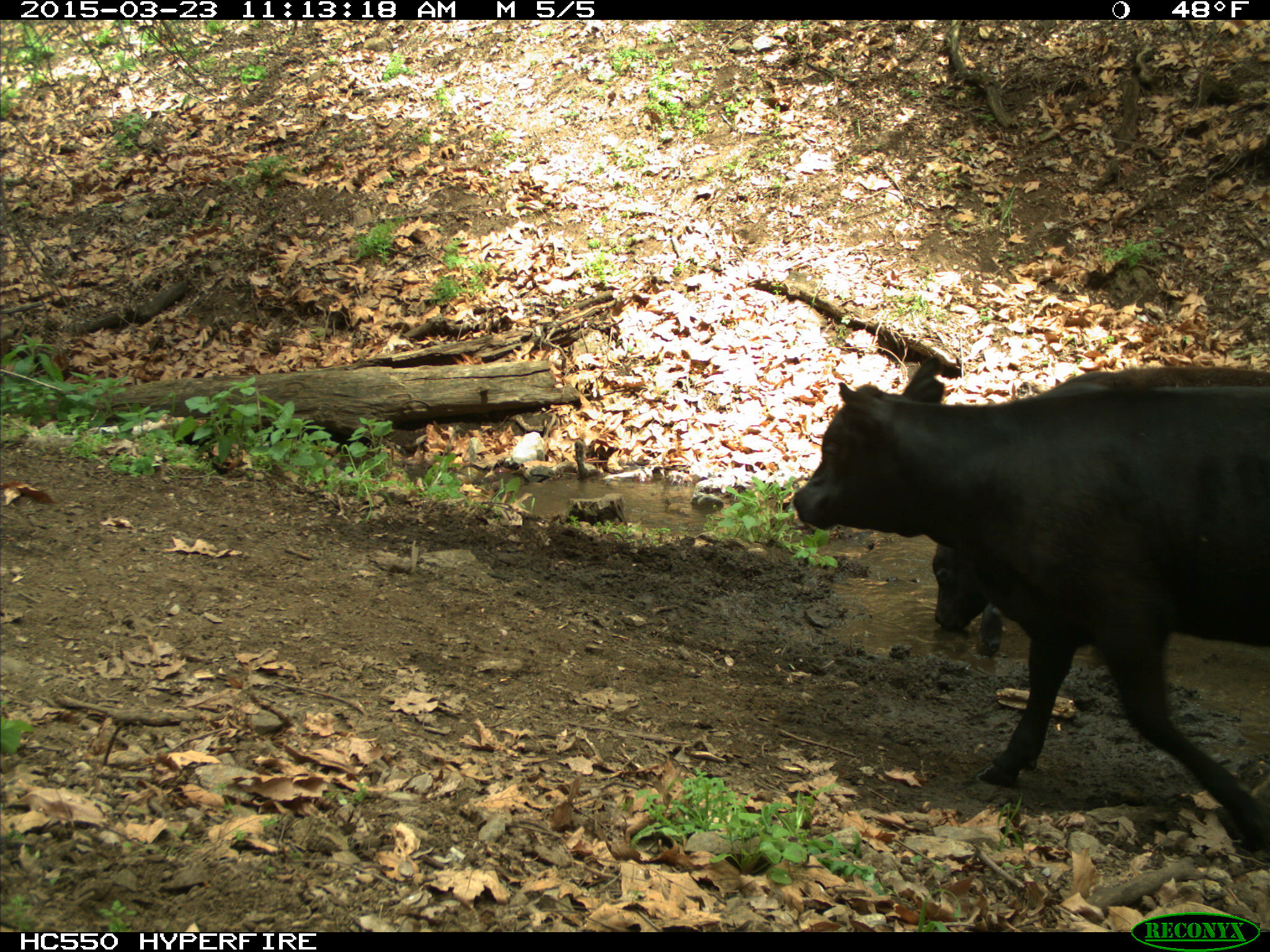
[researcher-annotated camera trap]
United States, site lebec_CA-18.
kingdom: Animalia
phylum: Chordata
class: Mammalia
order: Artiodactyla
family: Bovidae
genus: Bos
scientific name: Bos taurus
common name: domestic cow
Bos taurus (domestic cow).